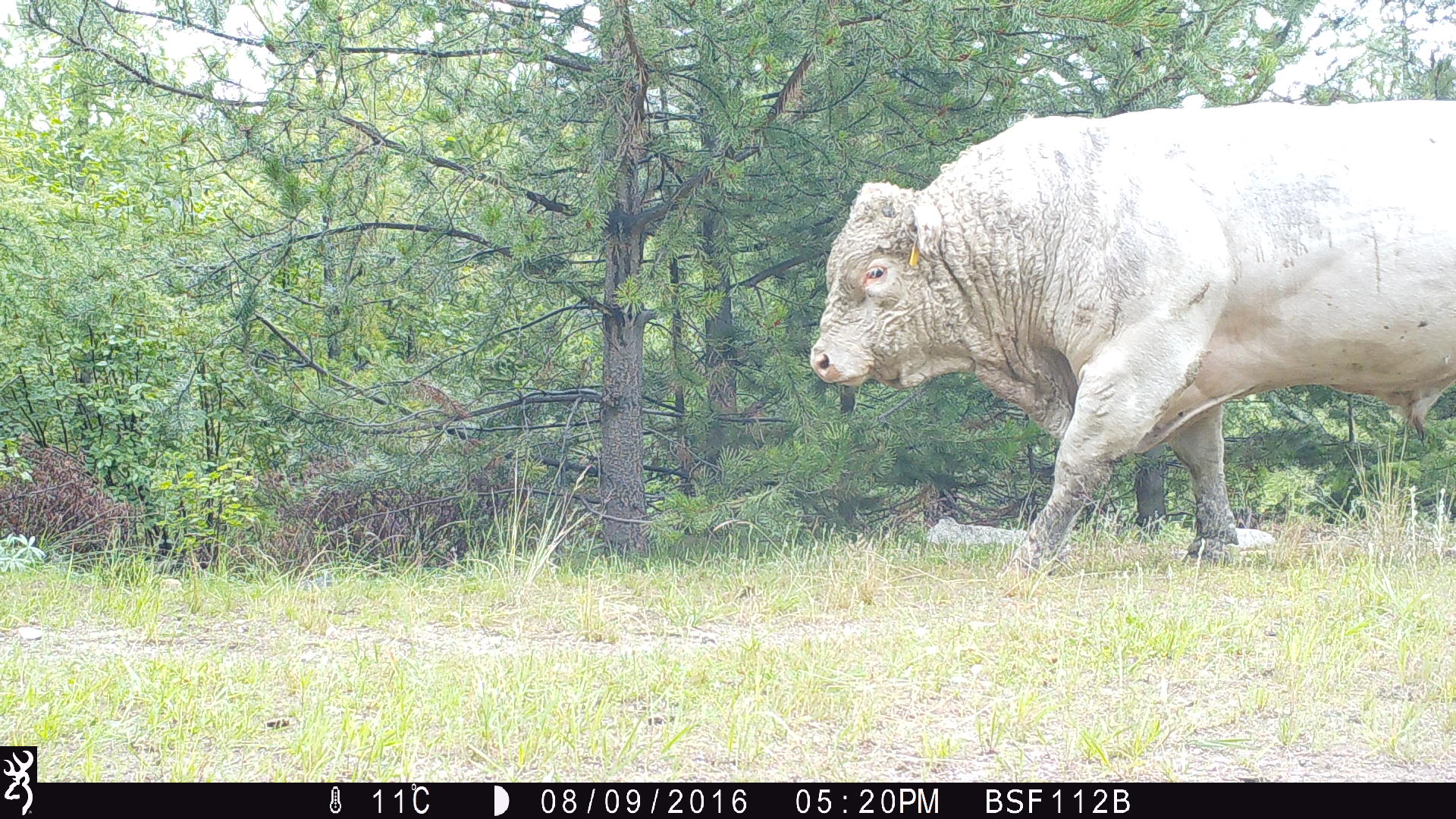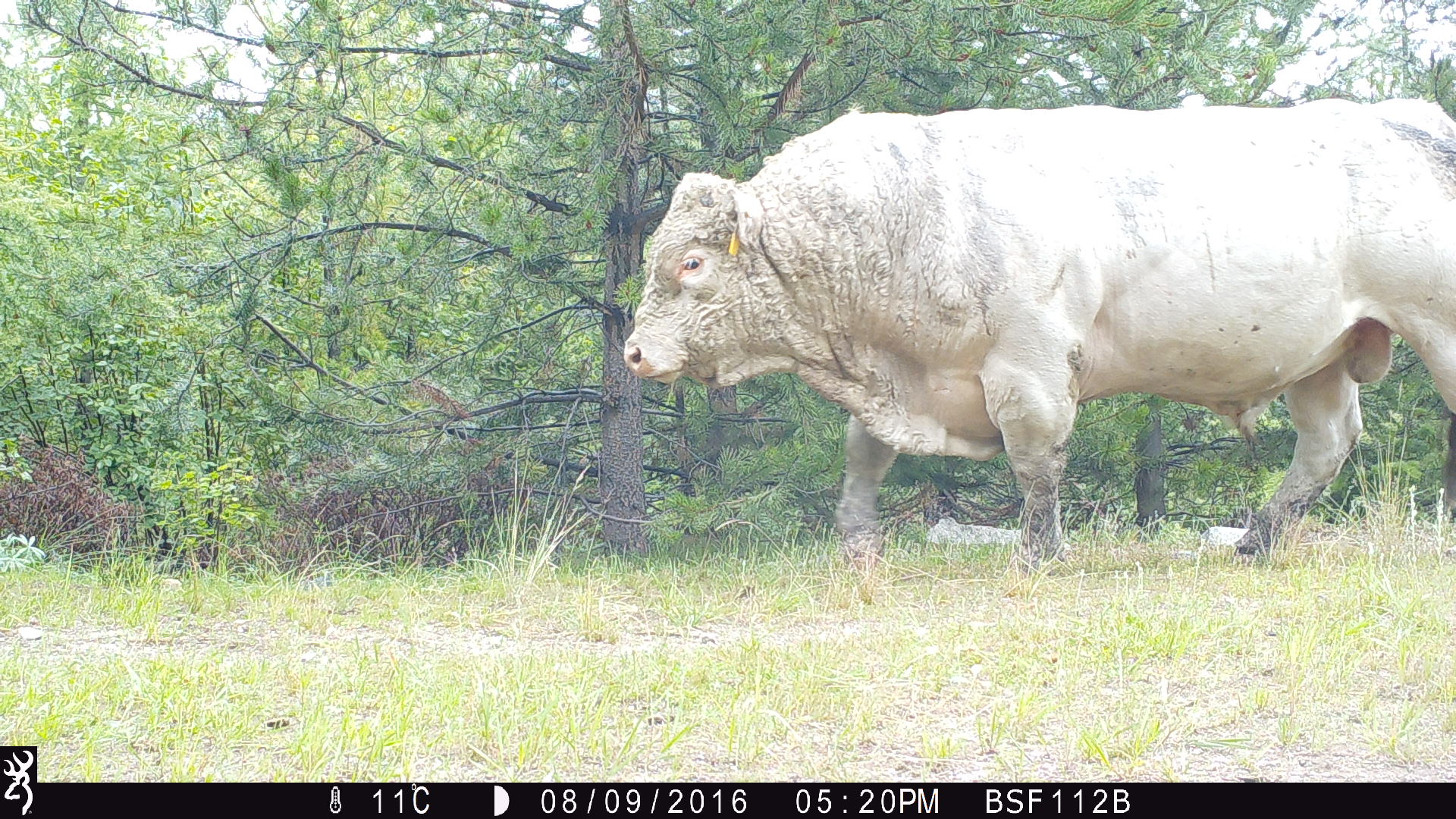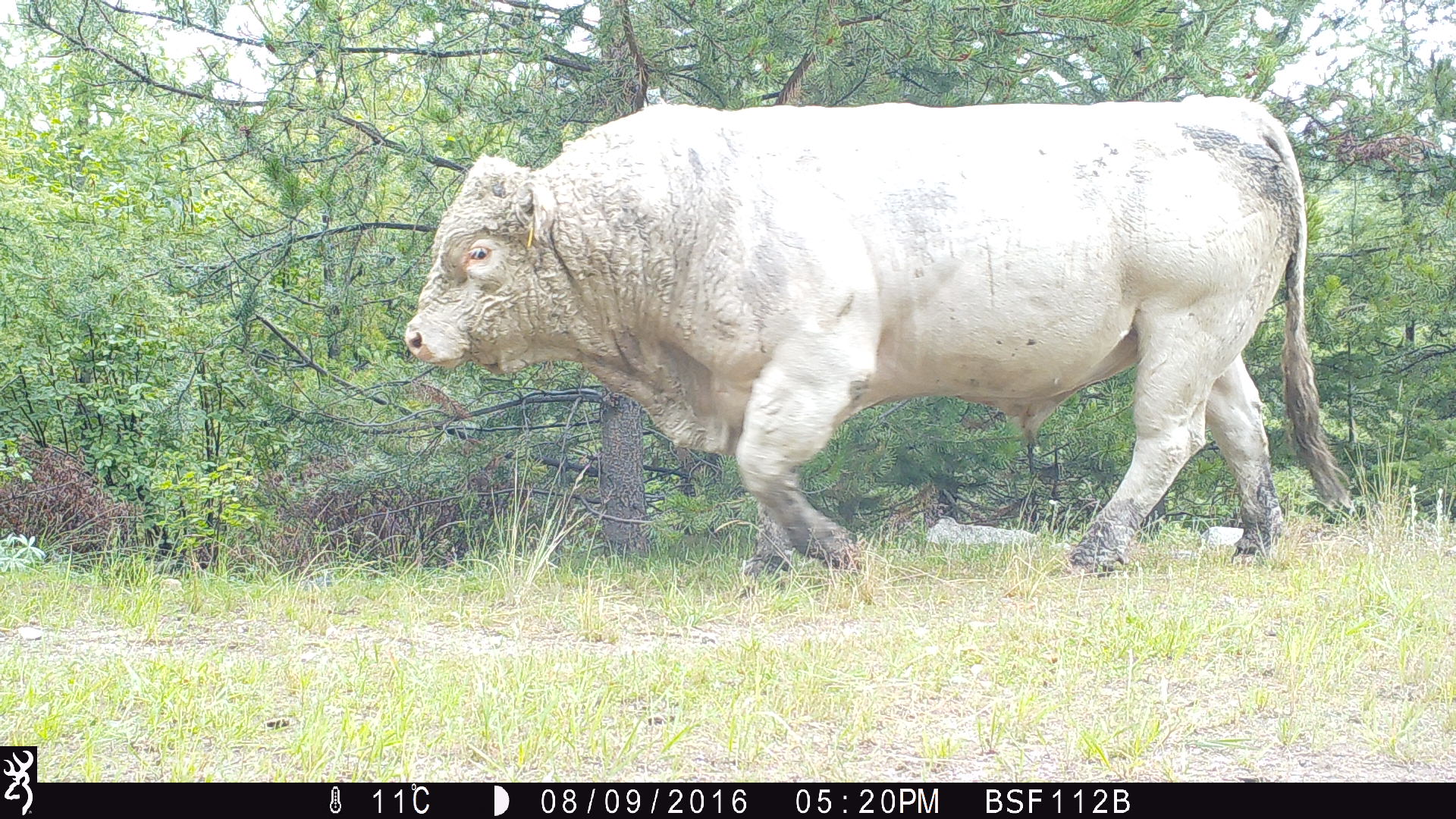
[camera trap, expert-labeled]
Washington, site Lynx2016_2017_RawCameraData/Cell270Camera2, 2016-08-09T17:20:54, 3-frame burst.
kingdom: Animalia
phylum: Chordata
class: Mammalia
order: Artiodactyla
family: Bovidae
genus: Bos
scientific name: Bos taurus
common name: domestic cattle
Domestic cattle (Bos taurus). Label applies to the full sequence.